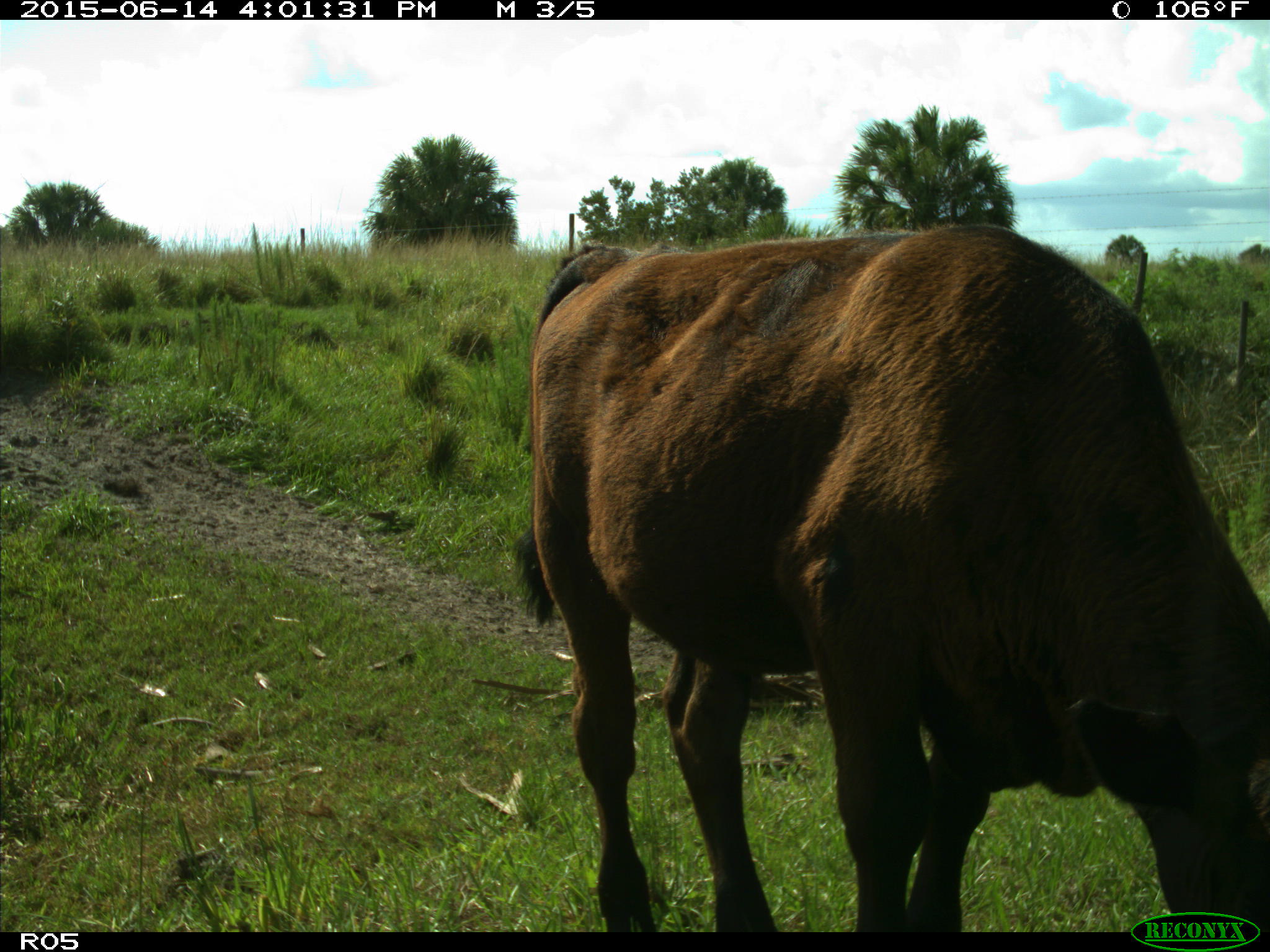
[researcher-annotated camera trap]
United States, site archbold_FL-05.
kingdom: Animalia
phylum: Chordata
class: Mammalia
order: Artiodactyla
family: Bovidae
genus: Bos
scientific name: Bos taurus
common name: domestic cow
Bos taurus (domestic cow).